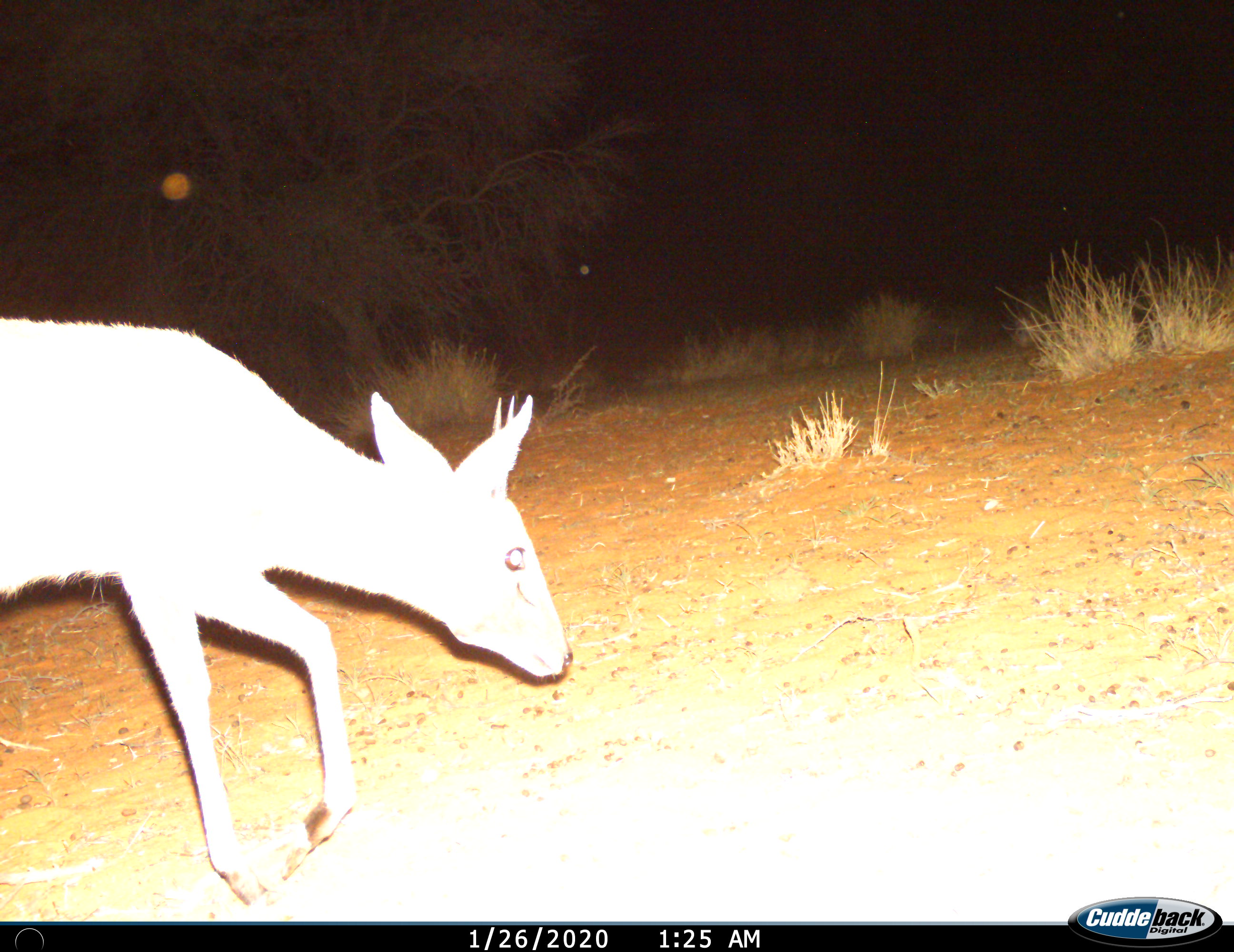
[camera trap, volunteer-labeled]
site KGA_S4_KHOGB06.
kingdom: Animalia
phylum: Chordata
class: Mammalia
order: Artiodactyla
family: Bovidae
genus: Sylvicapra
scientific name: Sylvicapra grimmia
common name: common duiker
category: duikercommongrey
Duikercommongrey (common duiker) (Sylvicapra grimmia), count 1. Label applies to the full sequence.